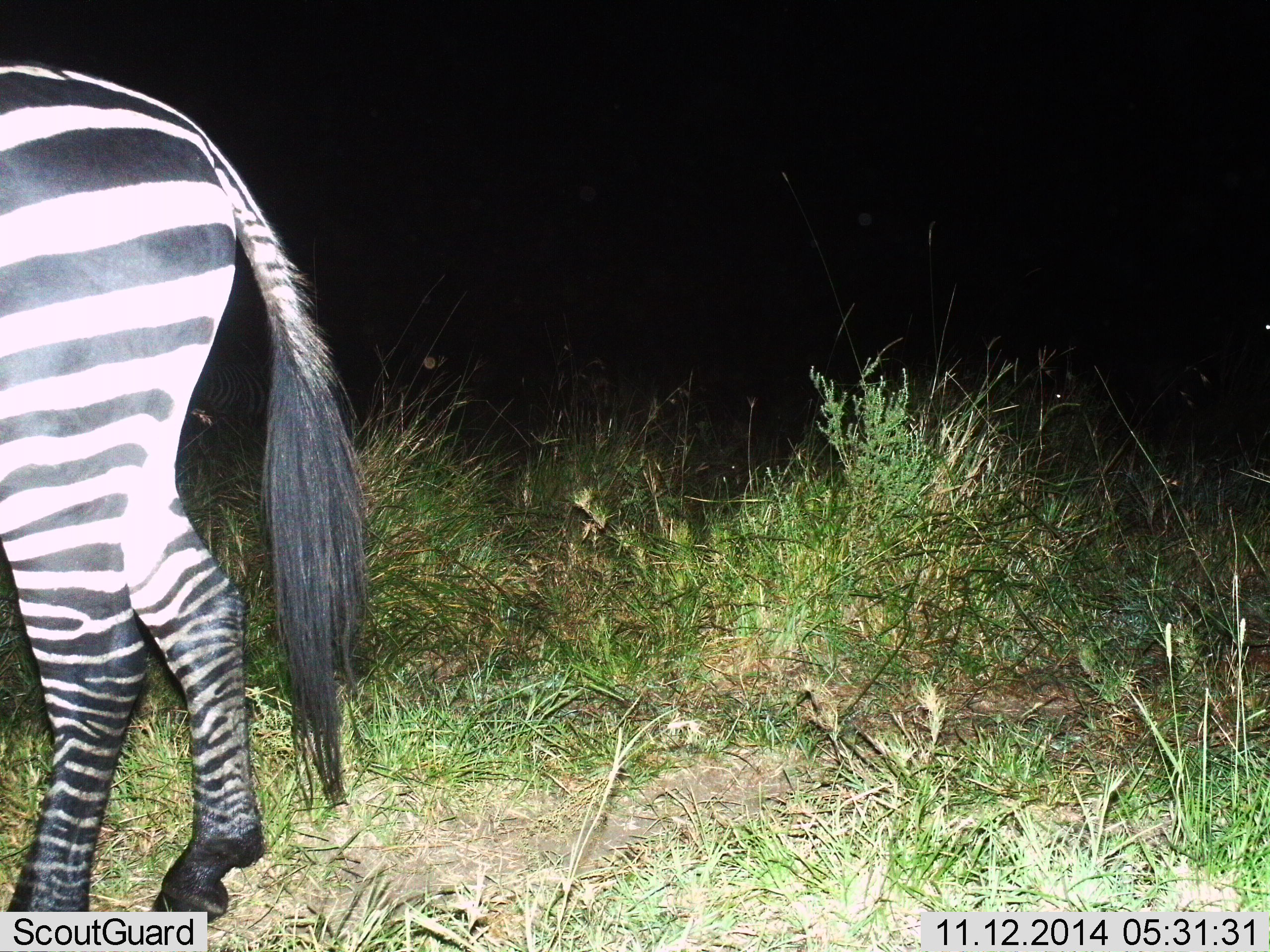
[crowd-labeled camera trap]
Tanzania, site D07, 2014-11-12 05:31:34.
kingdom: Animalia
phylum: Chordata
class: Mammalia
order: Perissodactyla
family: Equidae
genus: Equus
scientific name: Equus quagga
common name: plains zebra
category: zebra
Zebra (plains zebra) (Equus quagga), count 1. Behavior (volunteer vote fractions): standing 80%, resting 0%, moving 20%, interacting 0%. Young present (vote fraction): 0%. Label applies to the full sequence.